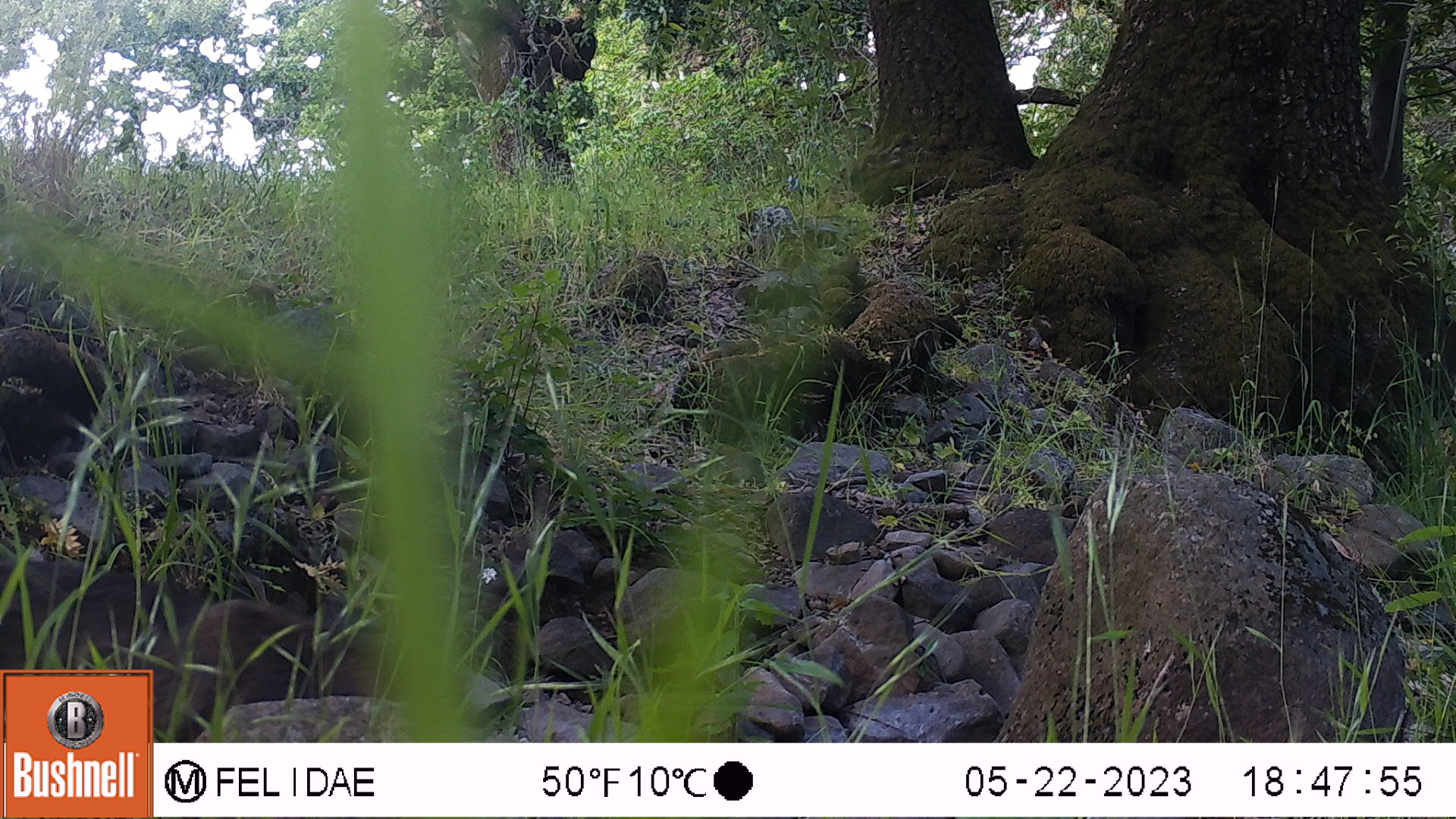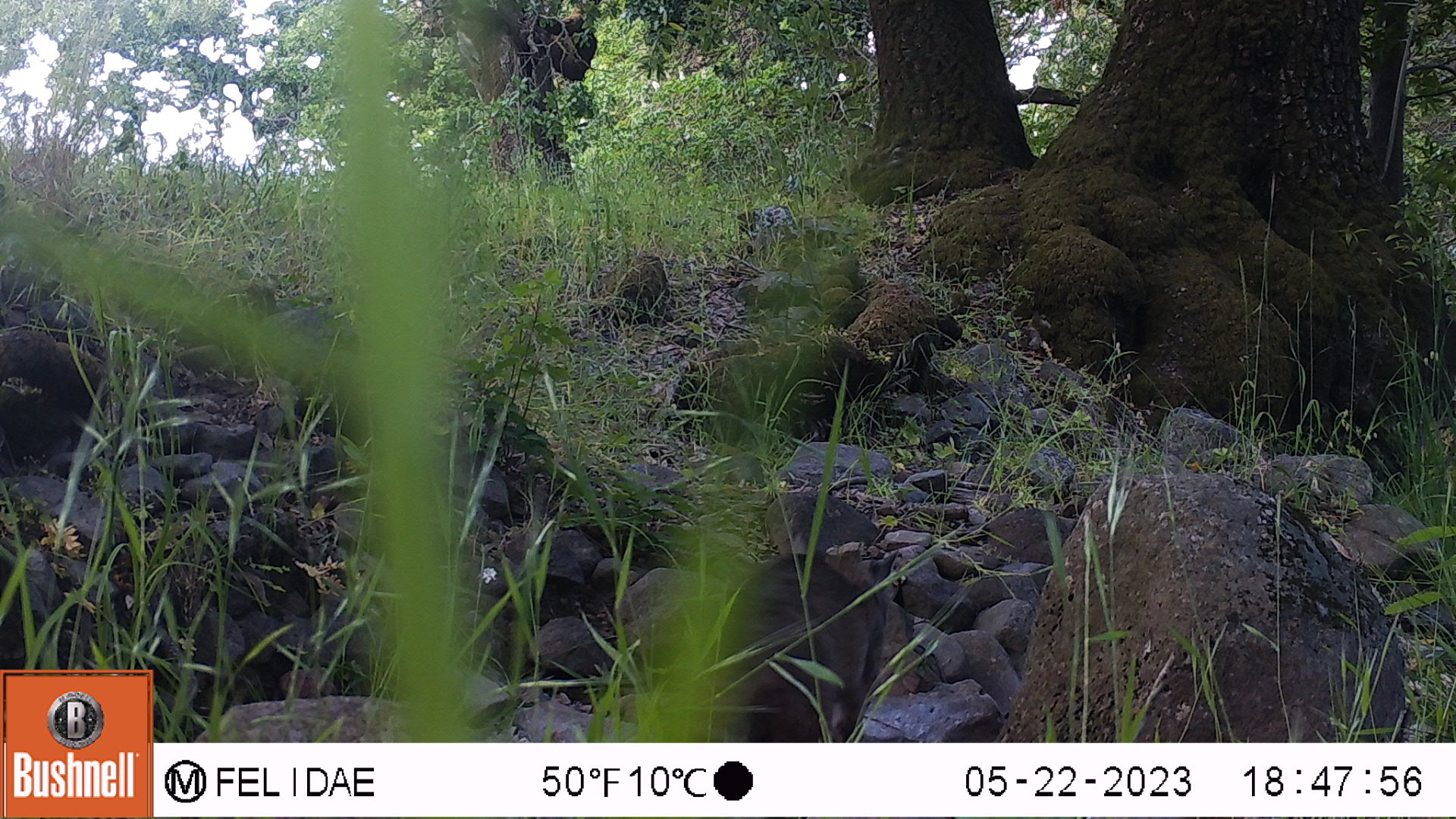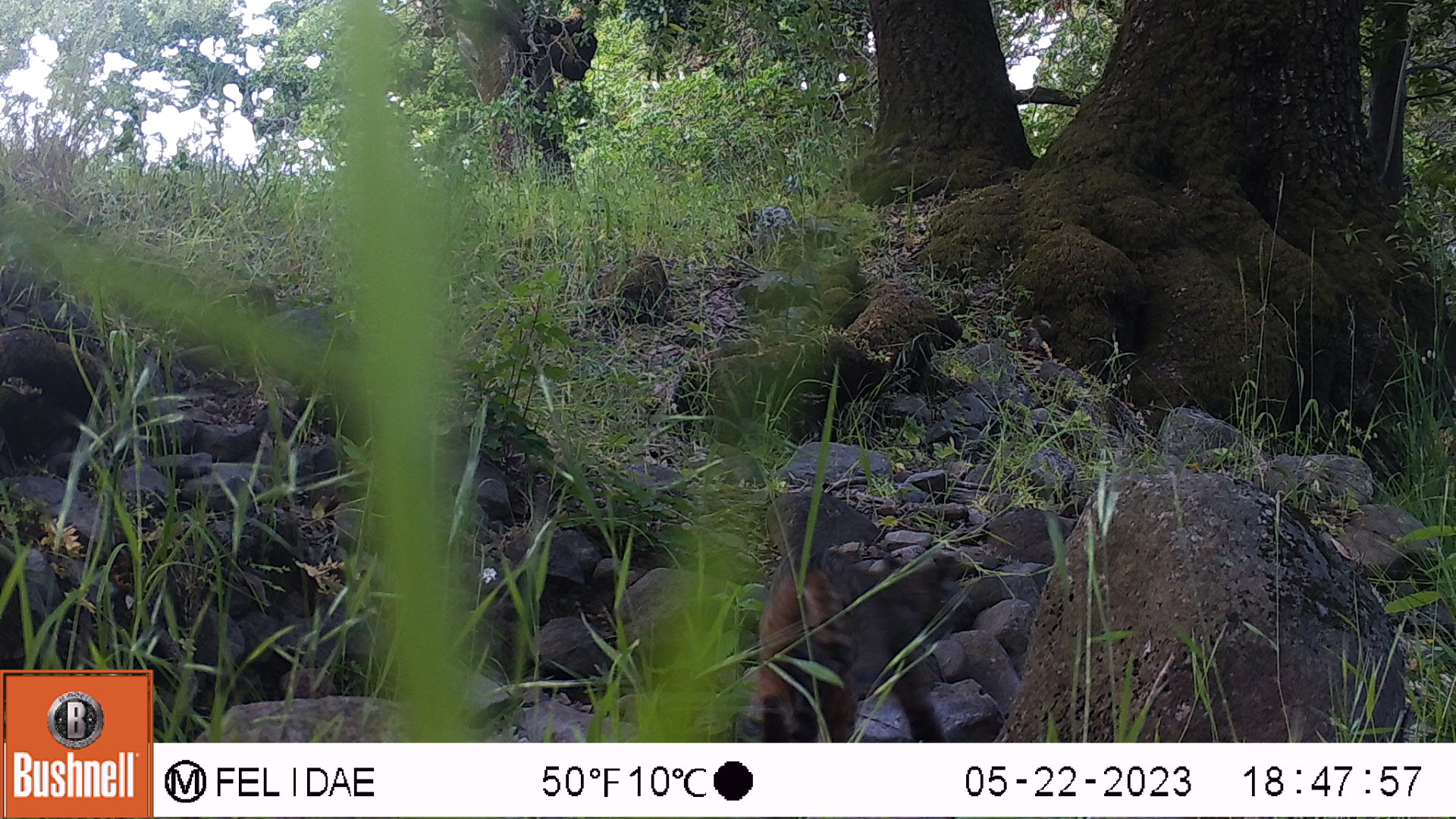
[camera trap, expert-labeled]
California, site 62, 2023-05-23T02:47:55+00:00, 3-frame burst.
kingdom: Animalia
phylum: Chordata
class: Mammalia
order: Carnivora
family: Felidae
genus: Lynx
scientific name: Lynx rufus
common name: bobcat